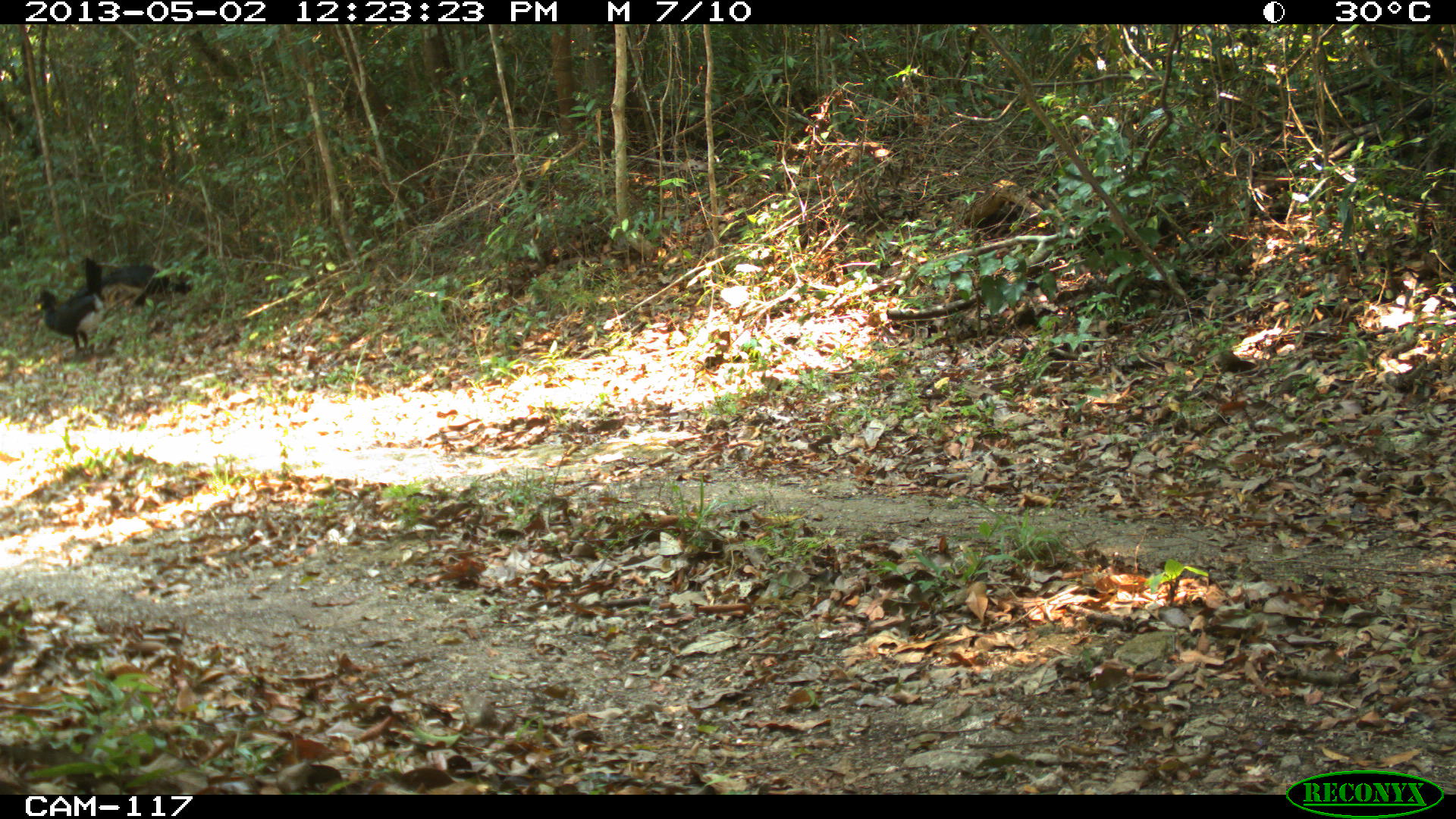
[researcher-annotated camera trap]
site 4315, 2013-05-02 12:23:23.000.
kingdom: Animalia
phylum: Chordata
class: Aves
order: Galliformes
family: Cracidae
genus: Crax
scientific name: Crax rubra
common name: great curassow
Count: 3.